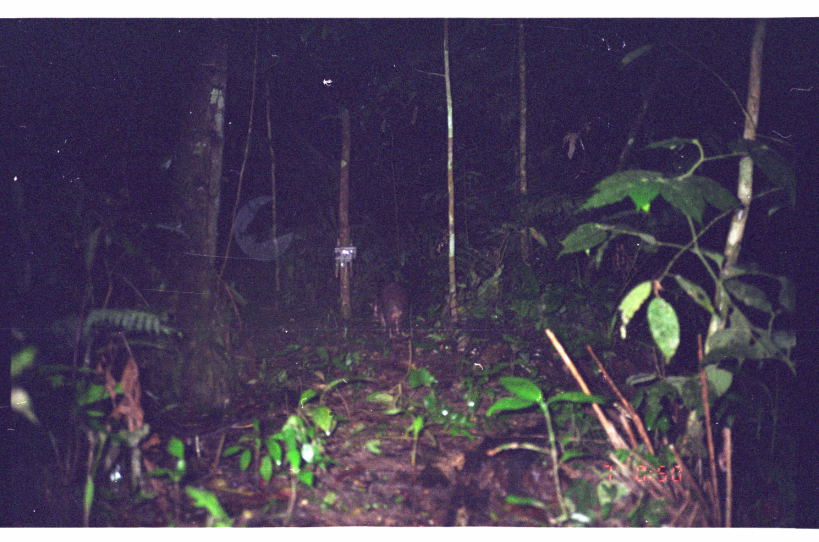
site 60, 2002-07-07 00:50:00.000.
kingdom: Animalia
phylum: Chordata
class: Mammalia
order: Rodentia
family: Cuniculidae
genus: Cuniculus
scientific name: Cuniculus paca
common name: spotted paca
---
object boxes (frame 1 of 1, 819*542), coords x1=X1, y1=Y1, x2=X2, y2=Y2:
cuniculus paca: x1=366, y1=280, x2=412, y2=338